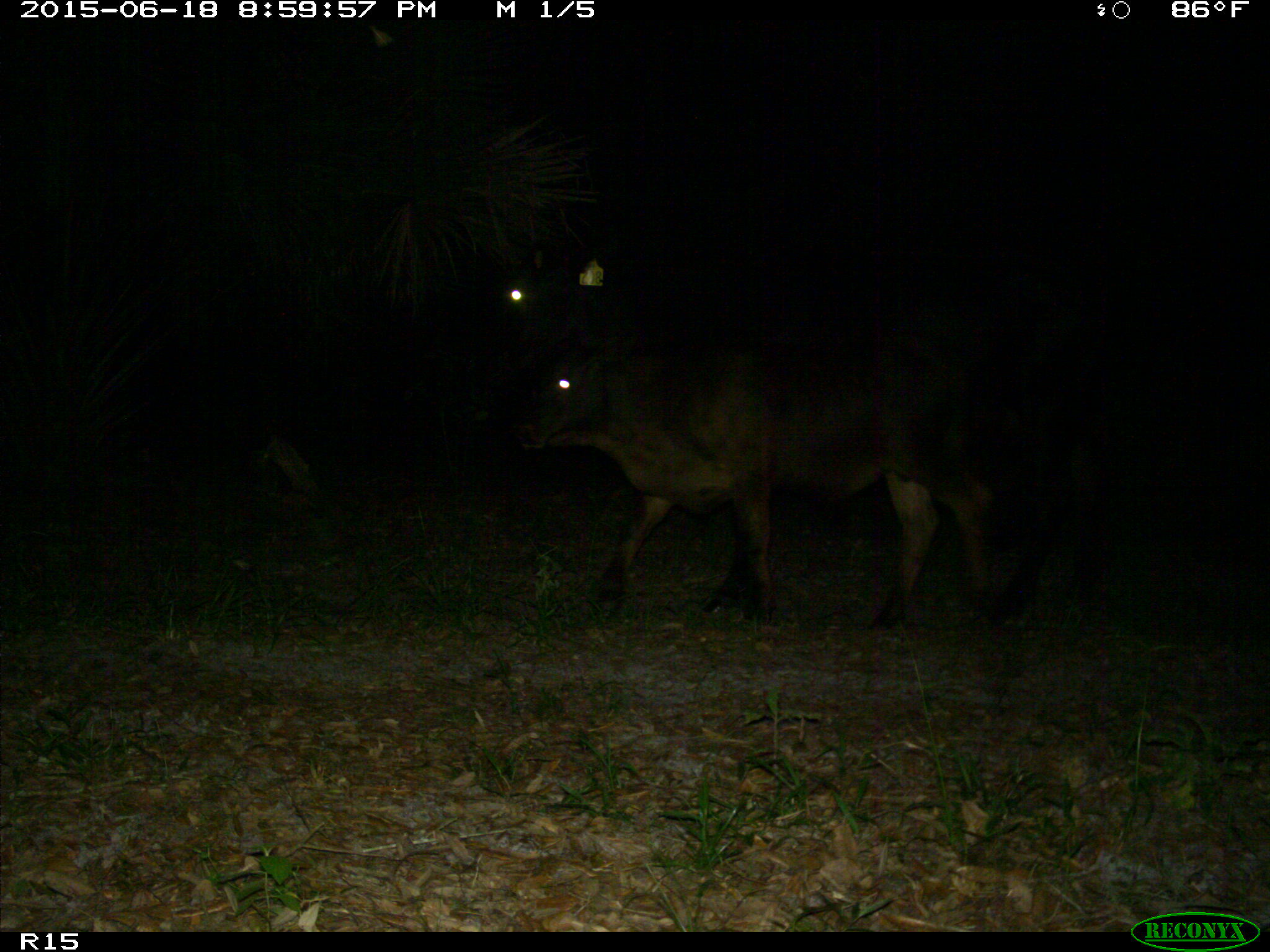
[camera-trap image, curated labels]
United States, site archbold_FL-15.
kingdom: Animalia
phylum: Chordata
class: Mammalia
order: Artiodactyla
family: Bovidae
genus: Bos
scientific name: Bos taurus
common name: domestic cow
Bos taurus (domestic cow).